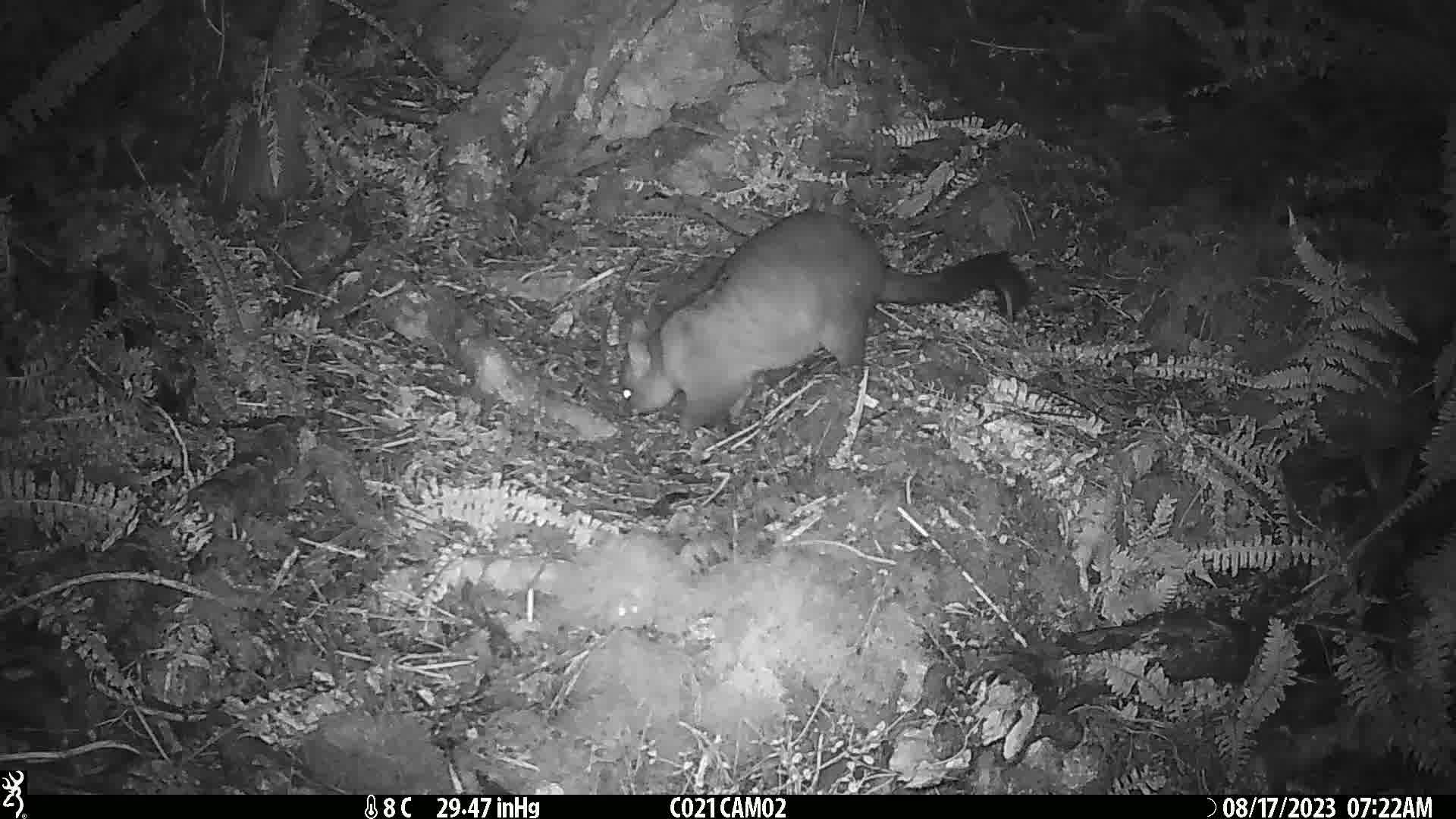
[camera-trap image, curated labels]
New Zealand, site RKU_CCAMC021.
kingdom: Animalia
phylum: Chordata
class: Mammalia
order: Diprotodontia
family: Phalangeridae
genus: Trichosurus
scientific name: Trichosurus vulpecula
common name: common brushtail possum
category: possum